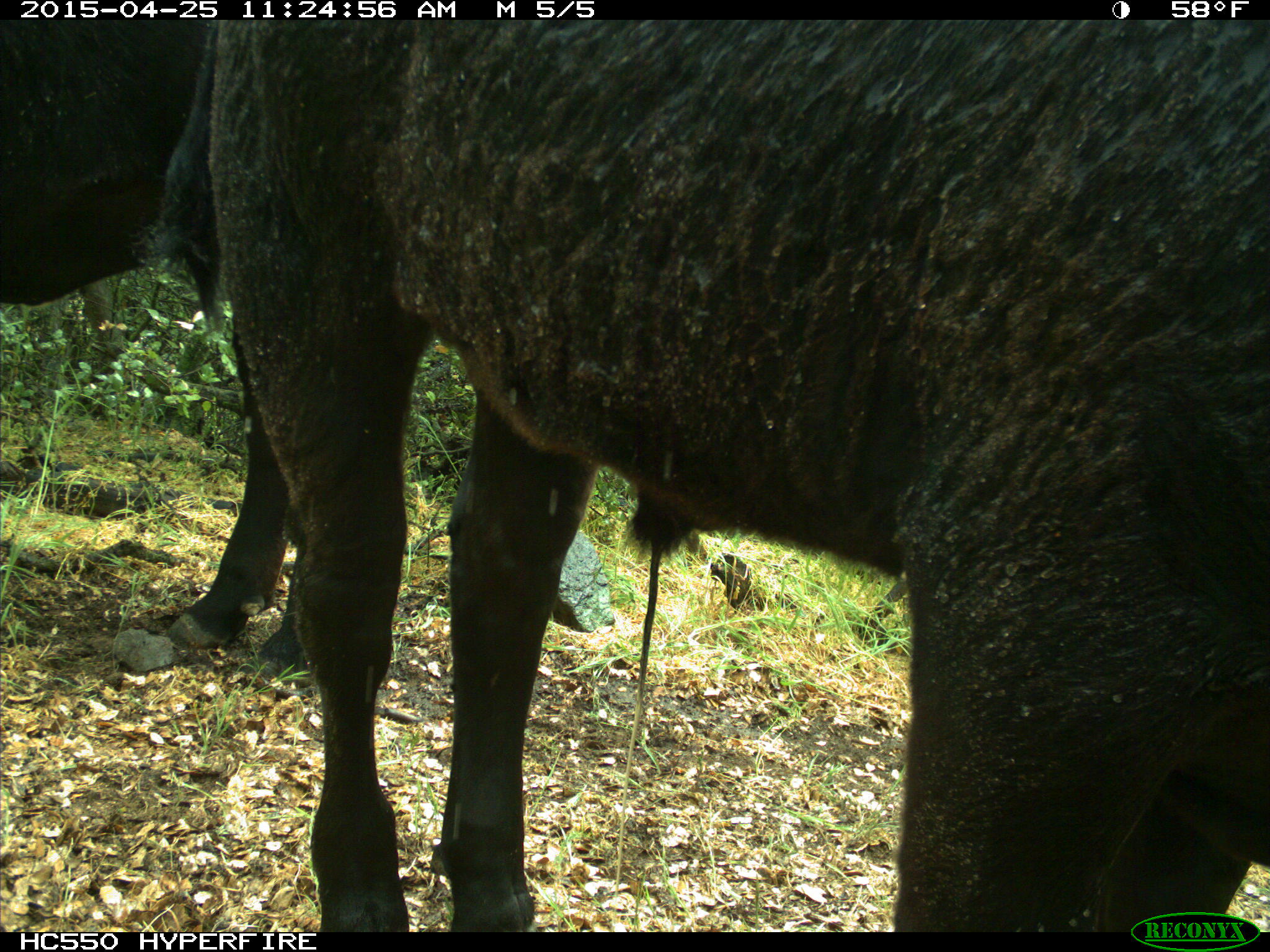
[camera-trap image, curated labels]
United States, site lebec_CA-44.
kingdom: Animalia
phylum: Chordata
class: Mammalia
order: Artiodactyla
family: Suidae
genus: Sus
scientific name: Sus scrofa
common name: wild boar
Sus scrofa (wild boar).